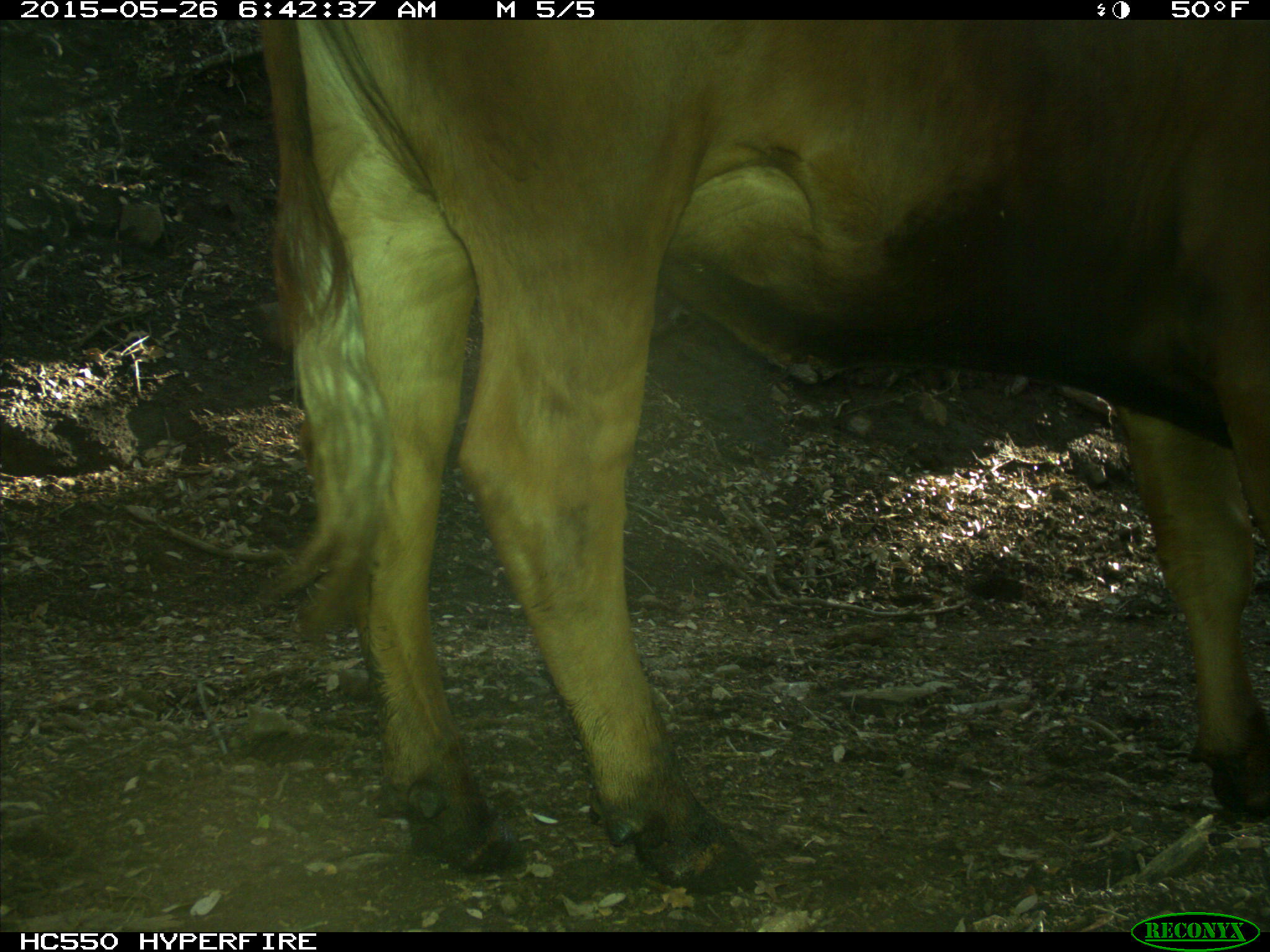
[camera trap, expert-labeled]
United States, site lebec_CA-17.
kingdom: Animalia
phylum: Chordata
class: Mammalia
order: Artiodactyla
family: Bovidae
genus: Bos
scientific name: Bos taurus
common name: domestic cow